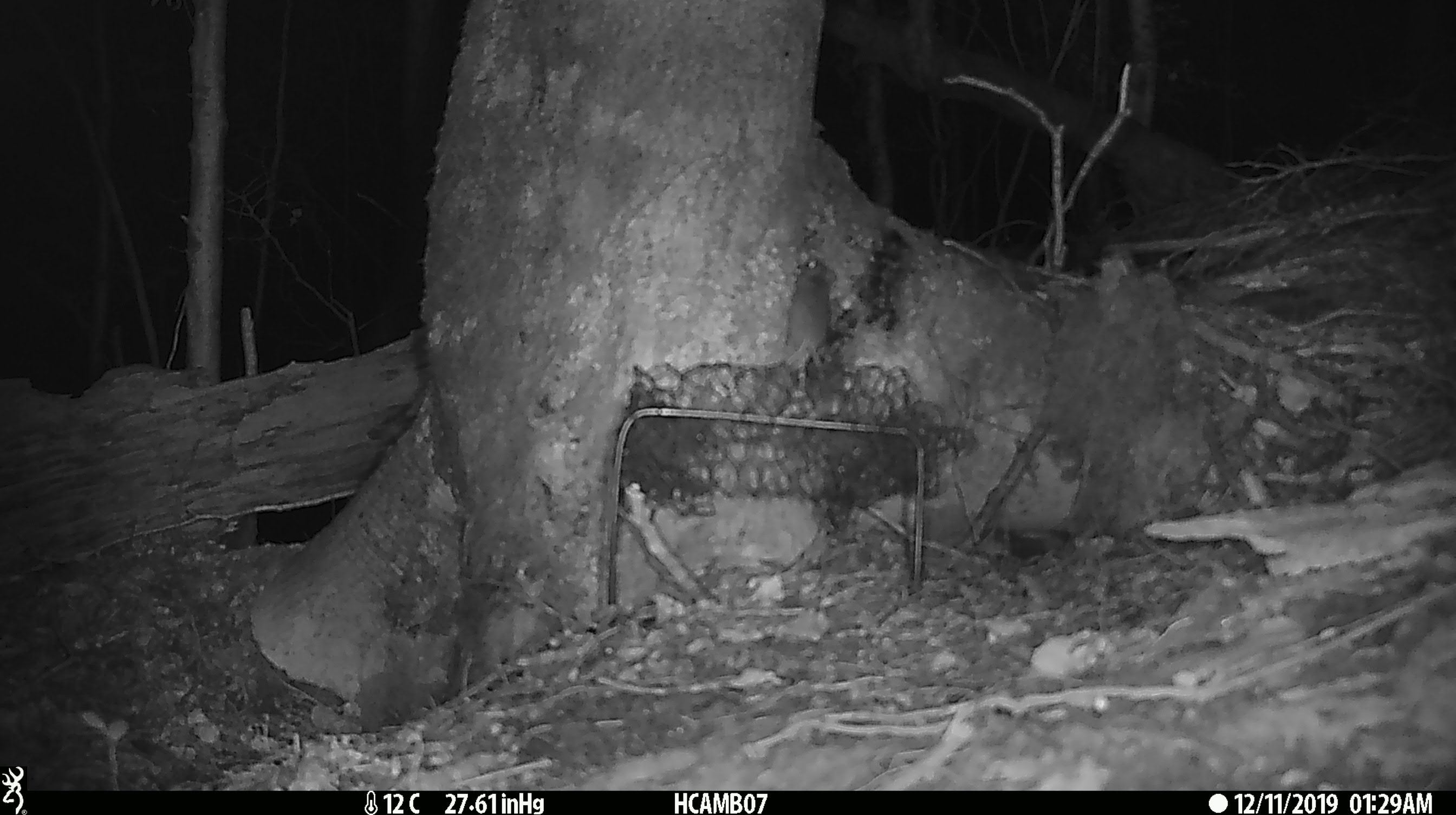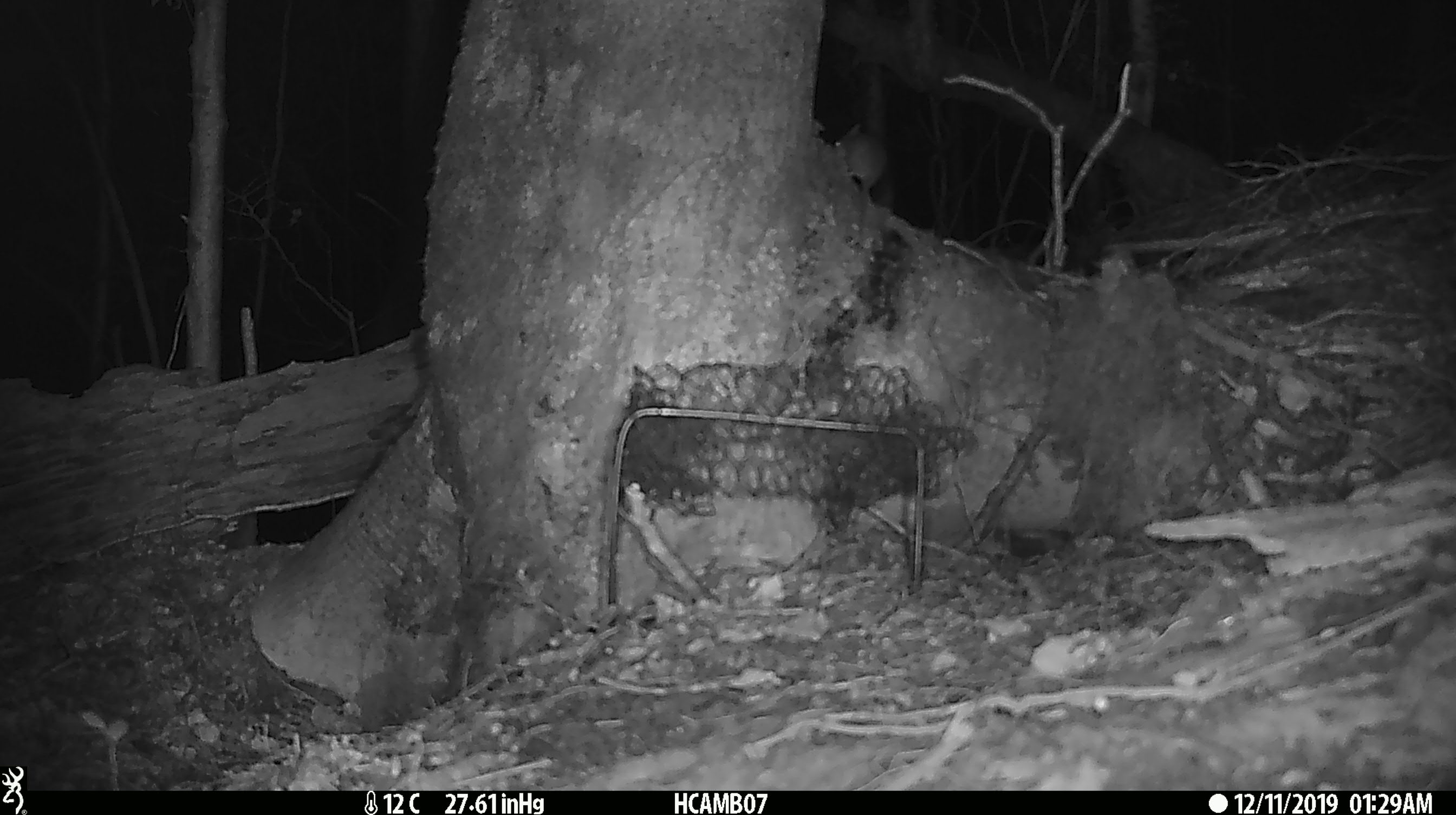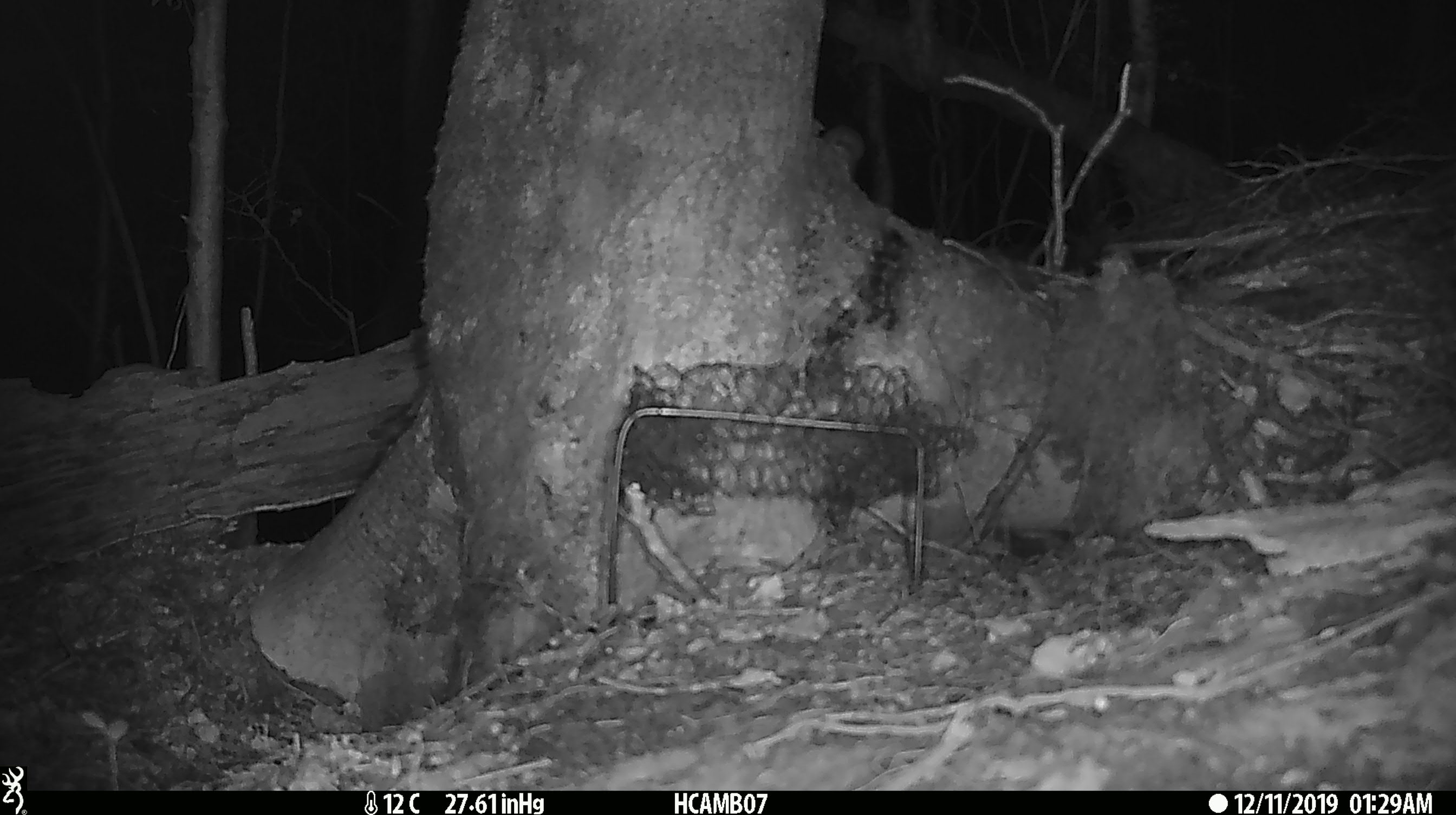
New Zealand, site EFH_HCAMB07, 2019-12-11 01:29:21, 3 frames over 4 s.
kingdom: Animalia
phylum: Chordata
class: Mammalia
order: Rodentia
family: Muridae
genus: Mus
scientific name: Mus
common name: mouse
Mouse (Mus).